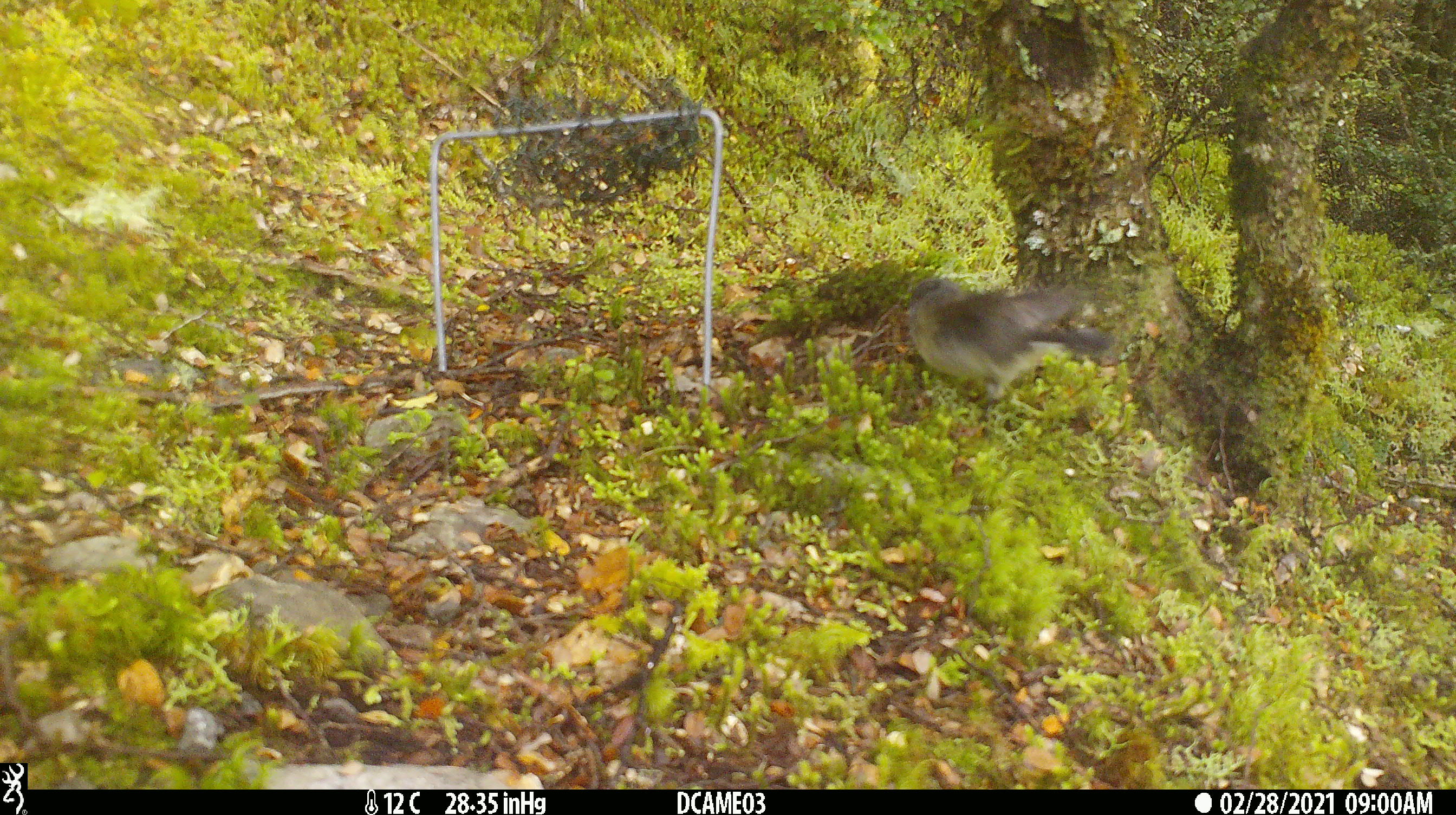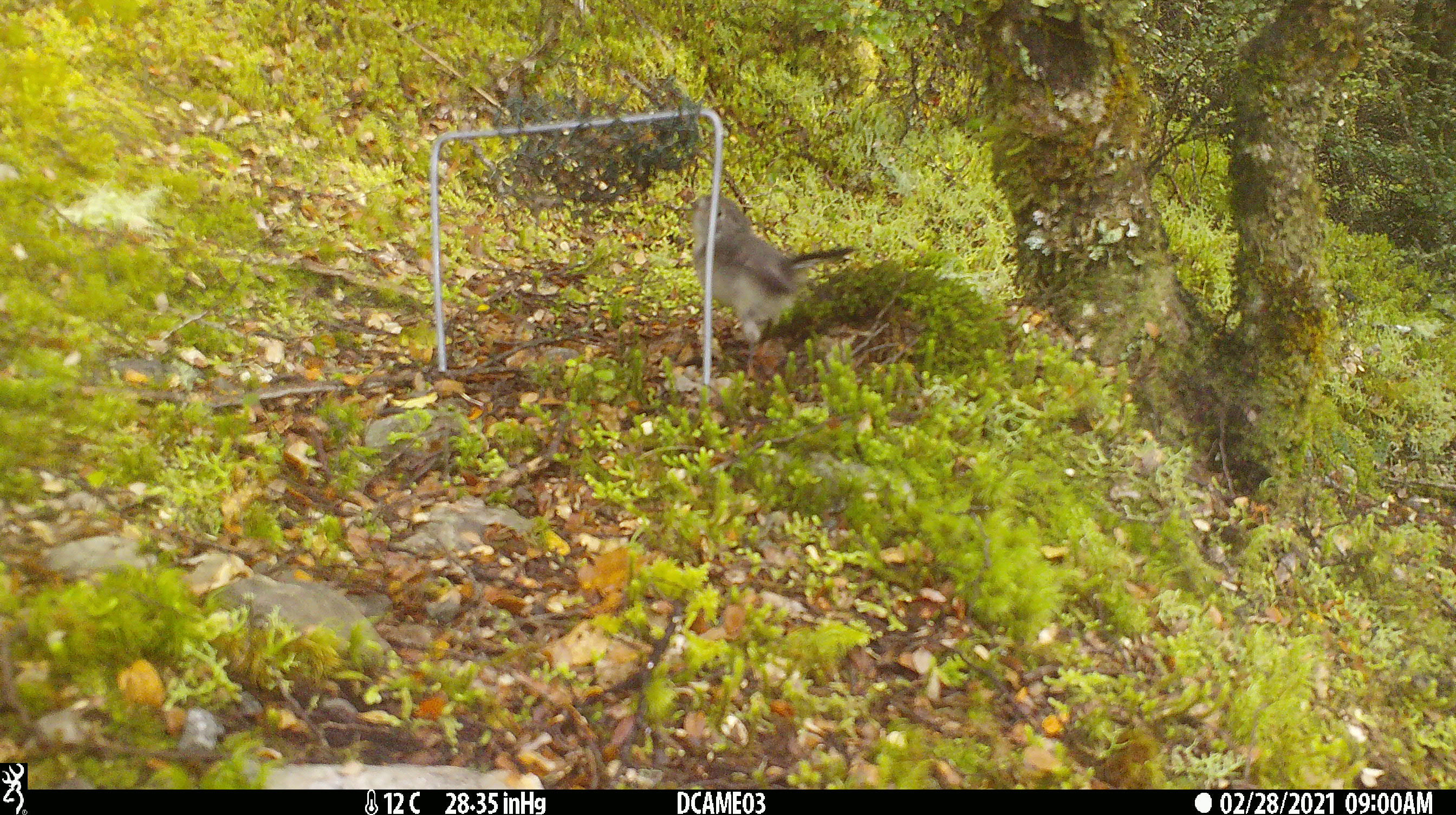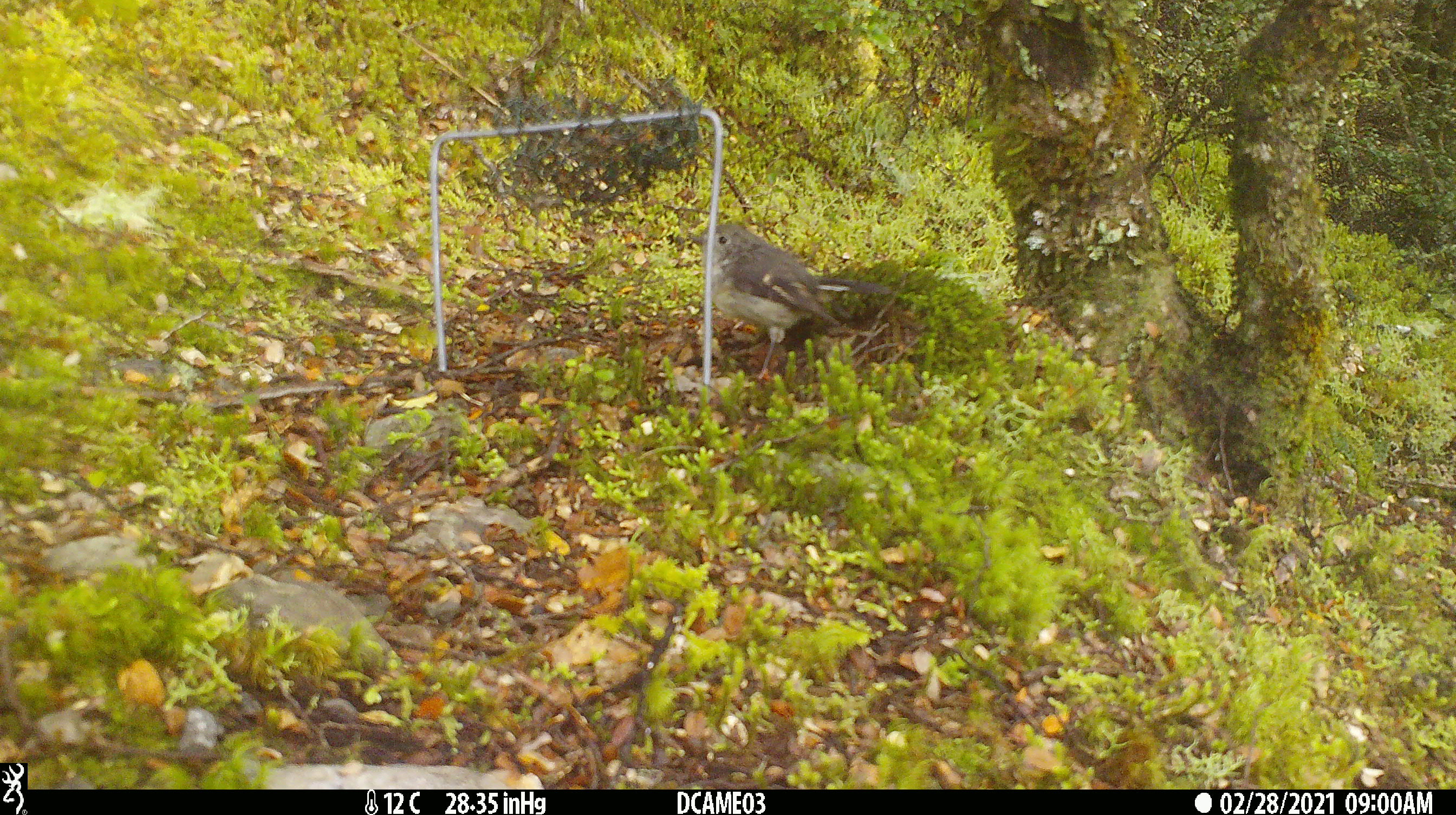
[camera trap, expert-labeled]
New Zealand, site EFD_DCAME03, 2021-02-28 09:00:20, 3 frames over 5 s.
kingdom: Animalia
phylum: Chordata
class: Aves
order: Passeriformes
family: Petroicidae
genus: Petroica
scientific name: Petroica macrocephala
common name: tomtit